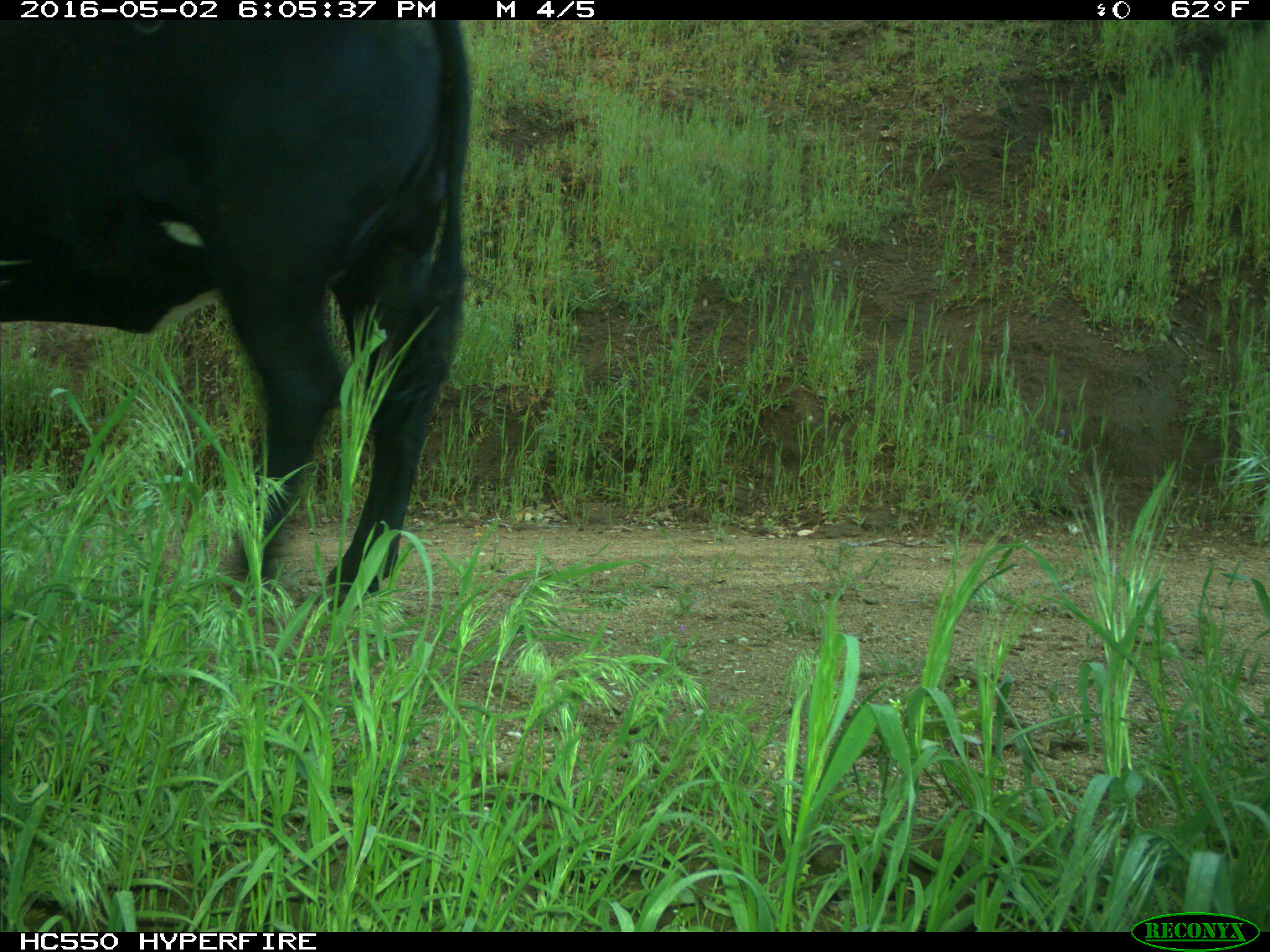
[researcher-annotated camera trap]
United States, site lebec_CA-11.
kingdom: Animalia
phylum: Chordata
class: Mammalia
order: Artiodactyla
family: Bovidae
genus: Bos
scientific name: Bos taurus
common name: domestic cow